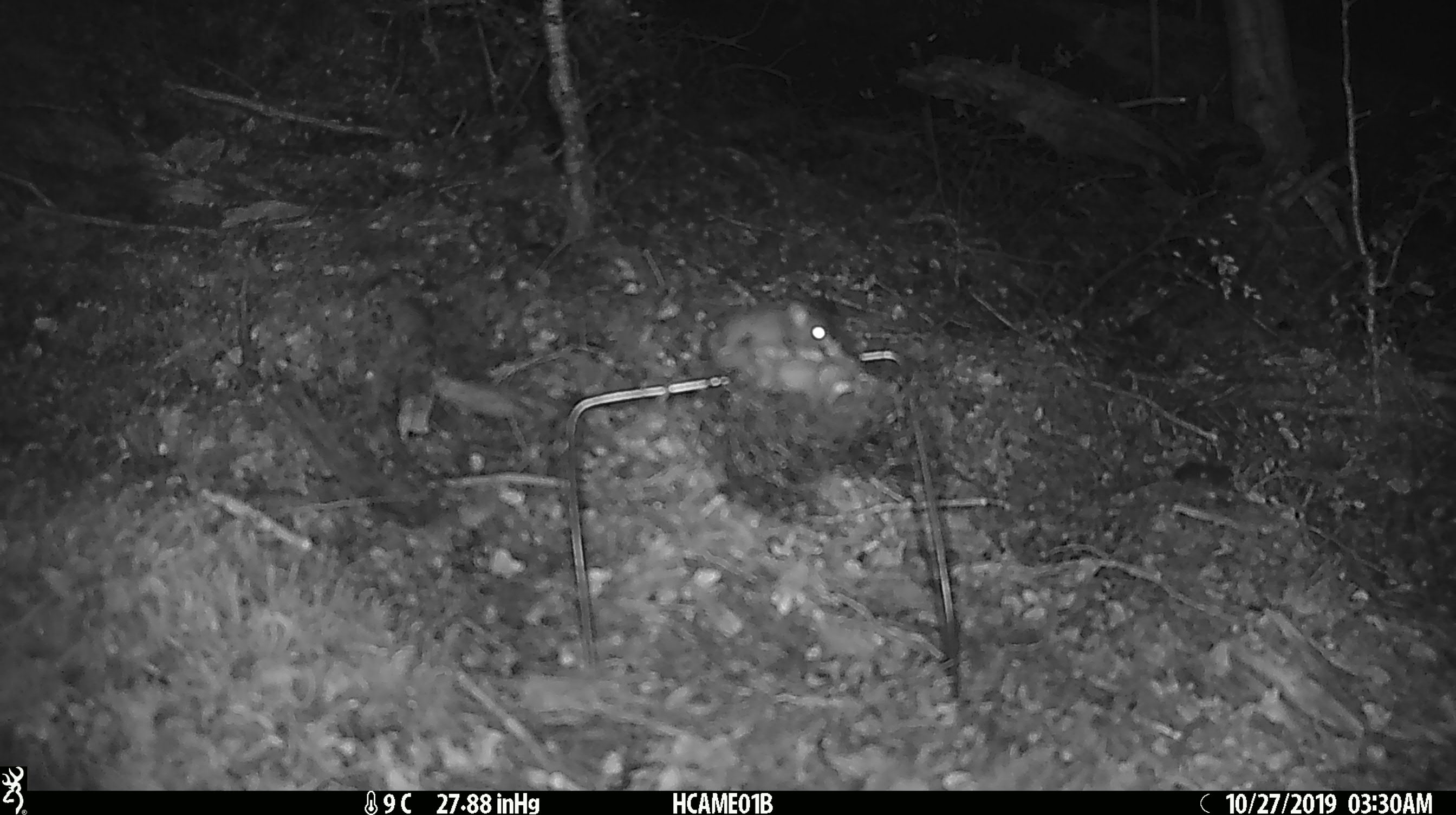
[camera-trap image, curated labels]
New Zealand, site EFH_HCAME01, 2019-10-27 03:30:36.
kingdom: Animalia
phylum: Chordata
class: Mammalia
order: Rodentia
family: Muridae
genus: Mus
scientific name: Mus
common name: mouse